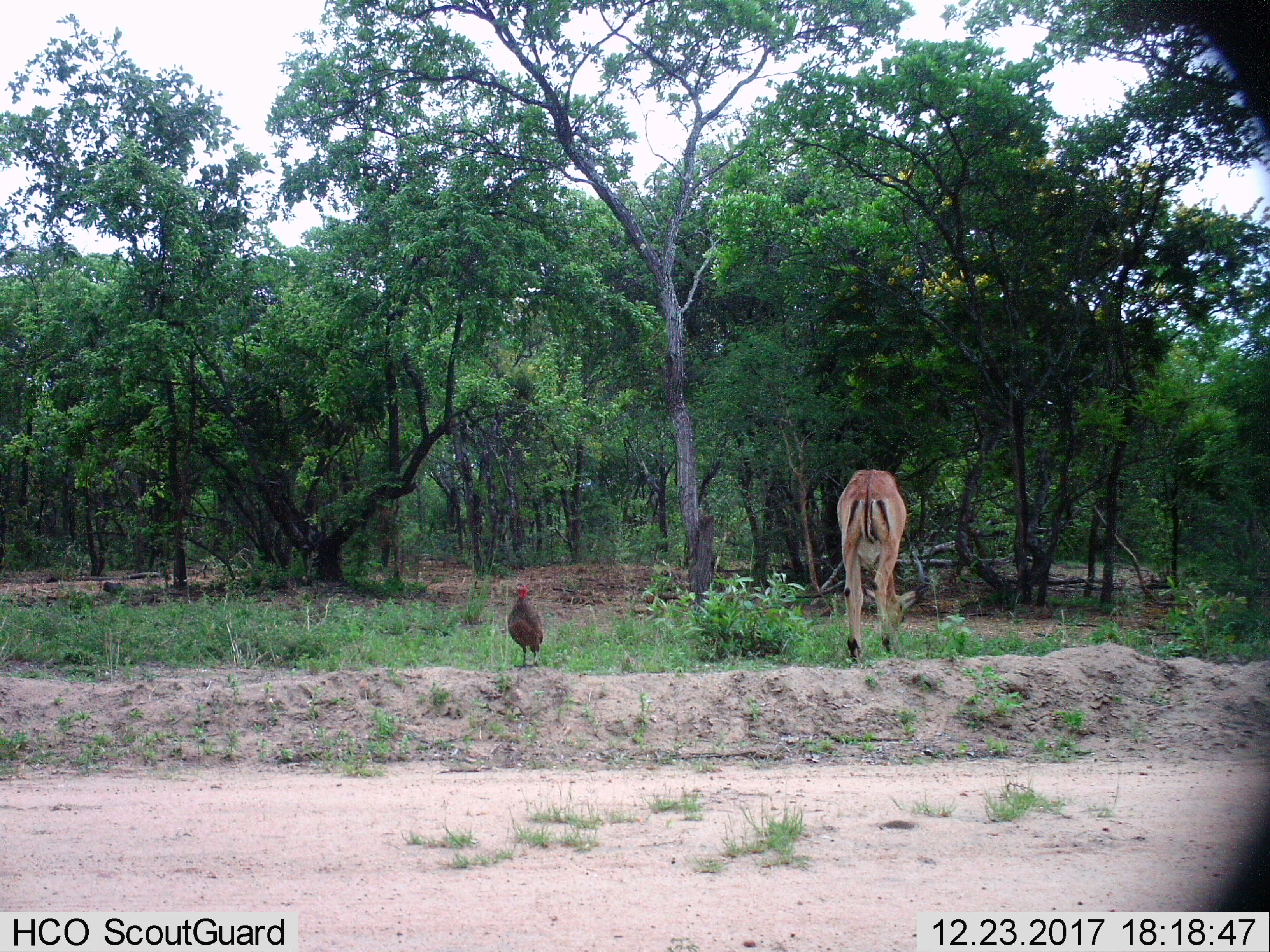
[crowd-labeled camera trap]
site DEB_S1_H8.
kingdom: Animalia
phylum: Chordata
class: Aves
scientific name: Aves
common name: bird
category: birdother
Birdother (bird) (Aves), count 1. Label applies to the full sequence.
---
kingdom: Animalia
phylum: Chordata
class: Mammalia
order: Artiodactyla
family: Bovidae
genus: Aepyceros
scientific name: Aepyceros melampus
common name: impala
Impala (Aepyceros melampus), count 1. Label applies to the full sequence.